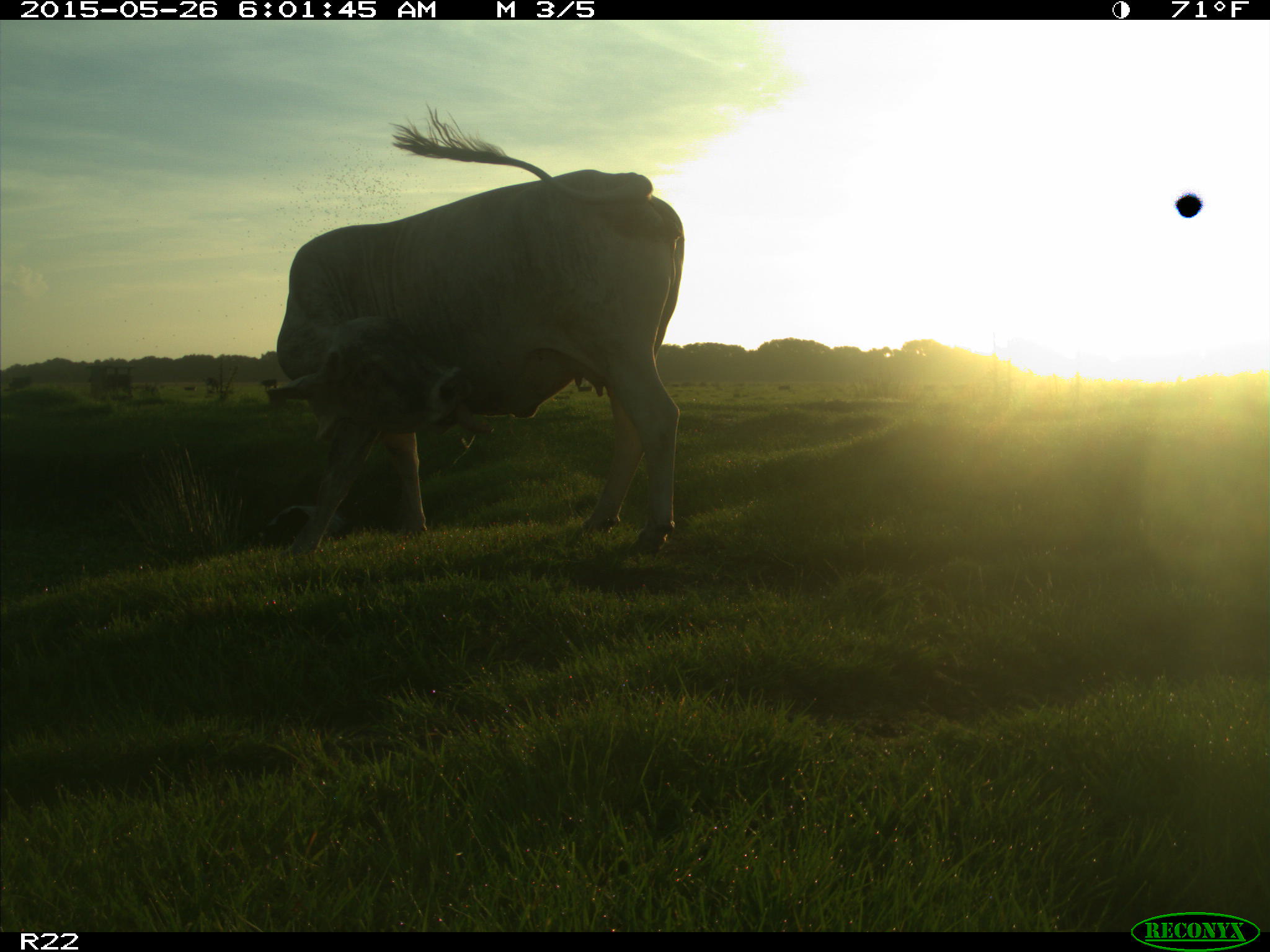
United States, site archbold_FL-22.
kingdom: Animalia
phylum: Chordata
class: Mammalia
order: Artiodactyla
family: Bovidae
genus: Bos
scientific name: Bos taurus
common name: domestic cow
Bos taurus (domestic cow).